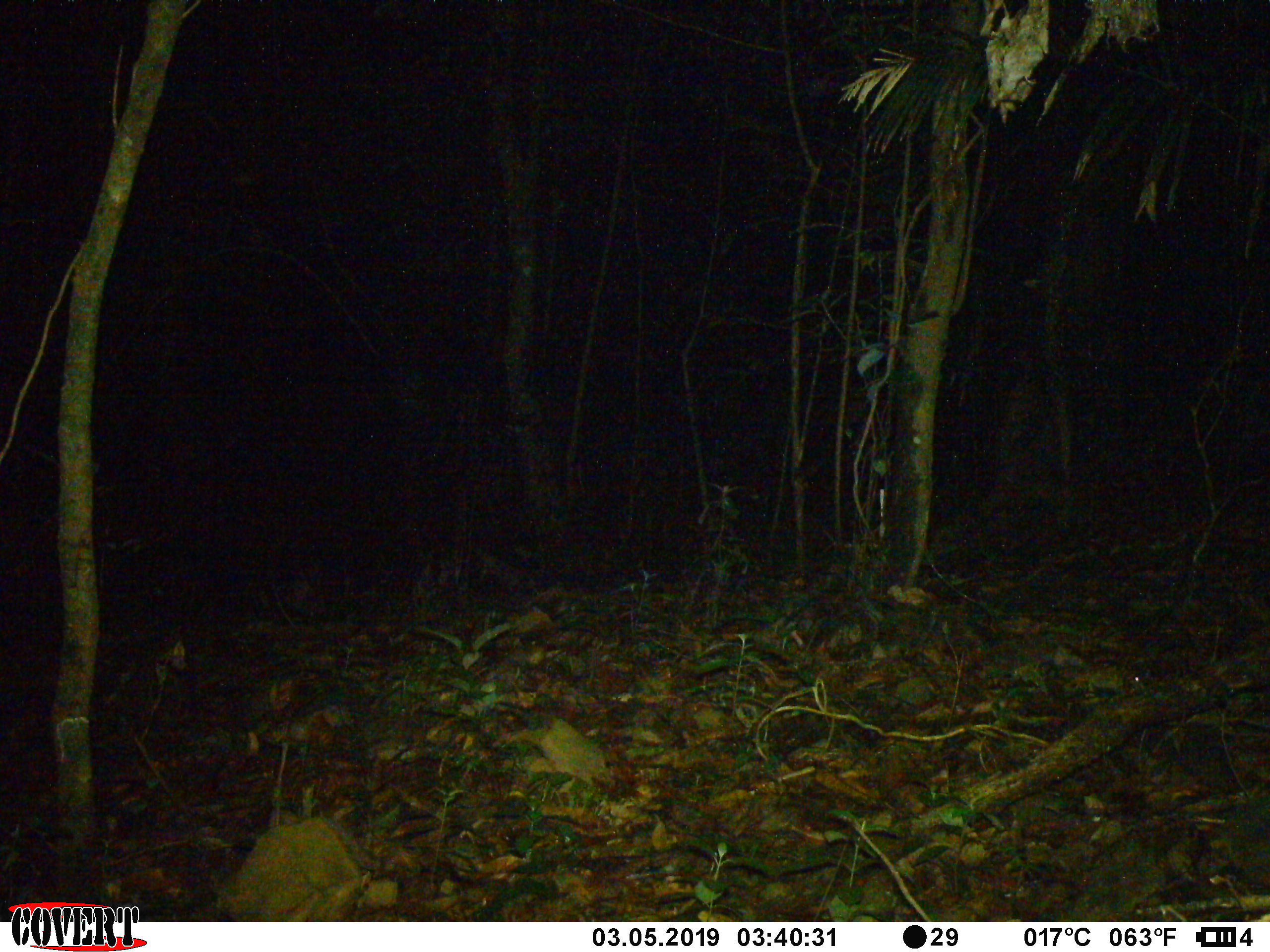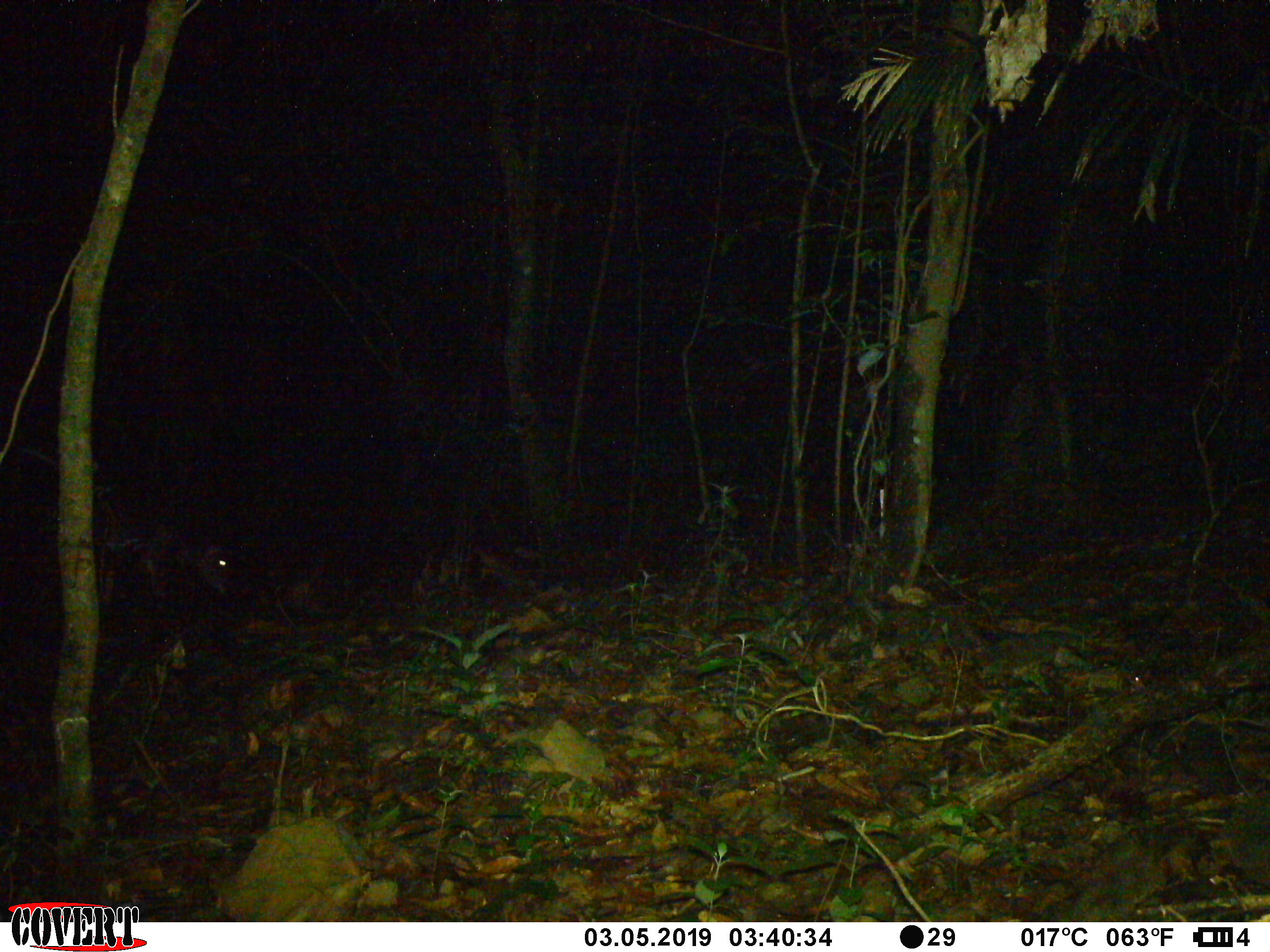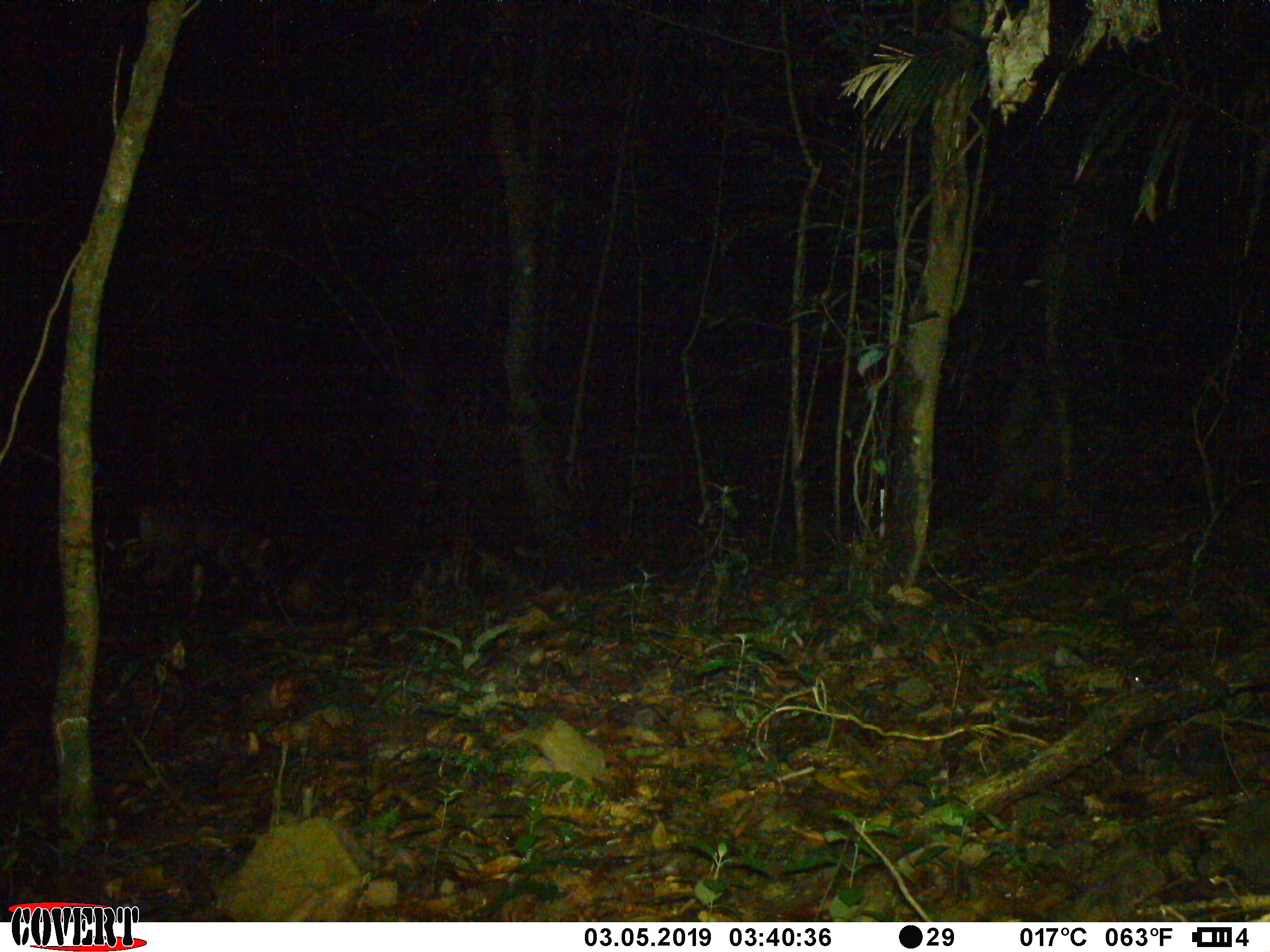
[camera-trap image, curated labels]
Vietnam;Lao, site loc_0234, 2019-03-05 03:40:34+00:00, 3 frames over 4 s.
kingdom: Animalia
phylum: Chordata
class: Mammalia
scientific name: Laurasiatheria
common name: ungulate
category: unidentified ungulates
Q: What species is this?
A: Unidentified ungulates (ungulate) (Laurasiatheria).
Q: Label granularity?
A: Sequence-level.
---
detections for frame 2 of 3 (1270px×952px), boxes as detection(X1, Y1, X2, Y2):
unidentified ungulates: detection(90, 505, 236, 608)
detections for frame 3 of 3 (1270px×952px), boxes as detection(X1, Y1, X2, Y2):
unidentified ungulates: detection(119, 497, 271, 620)